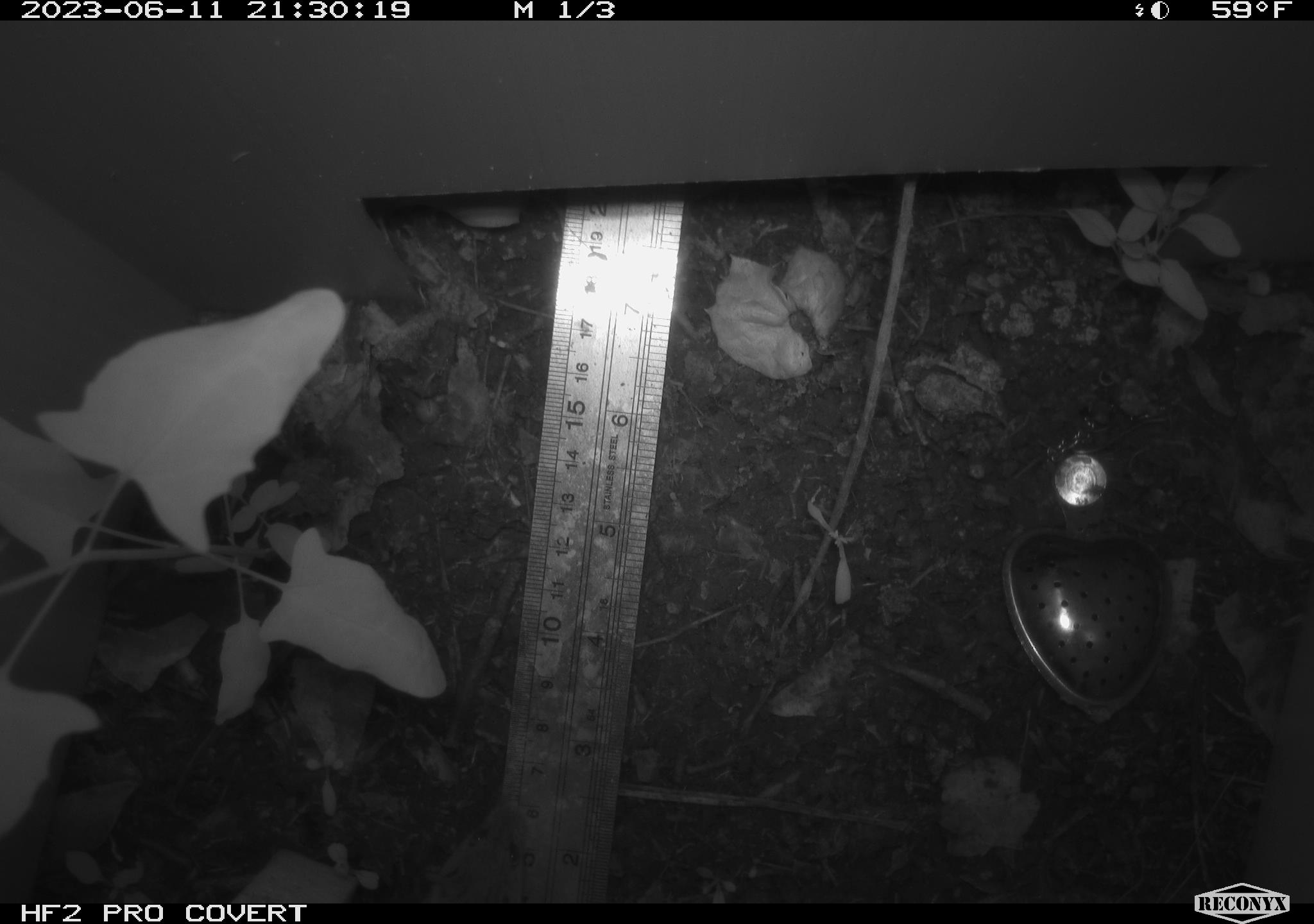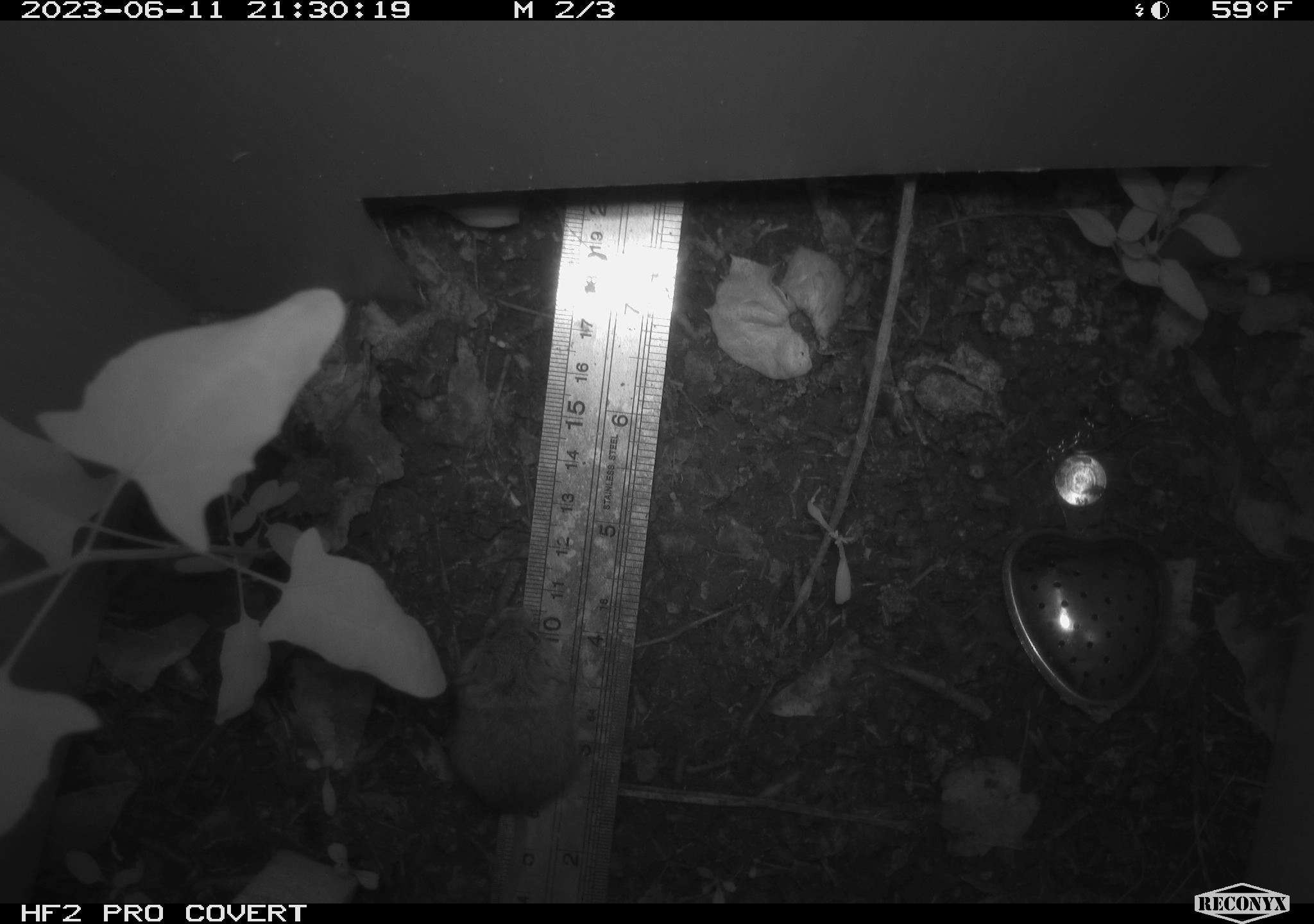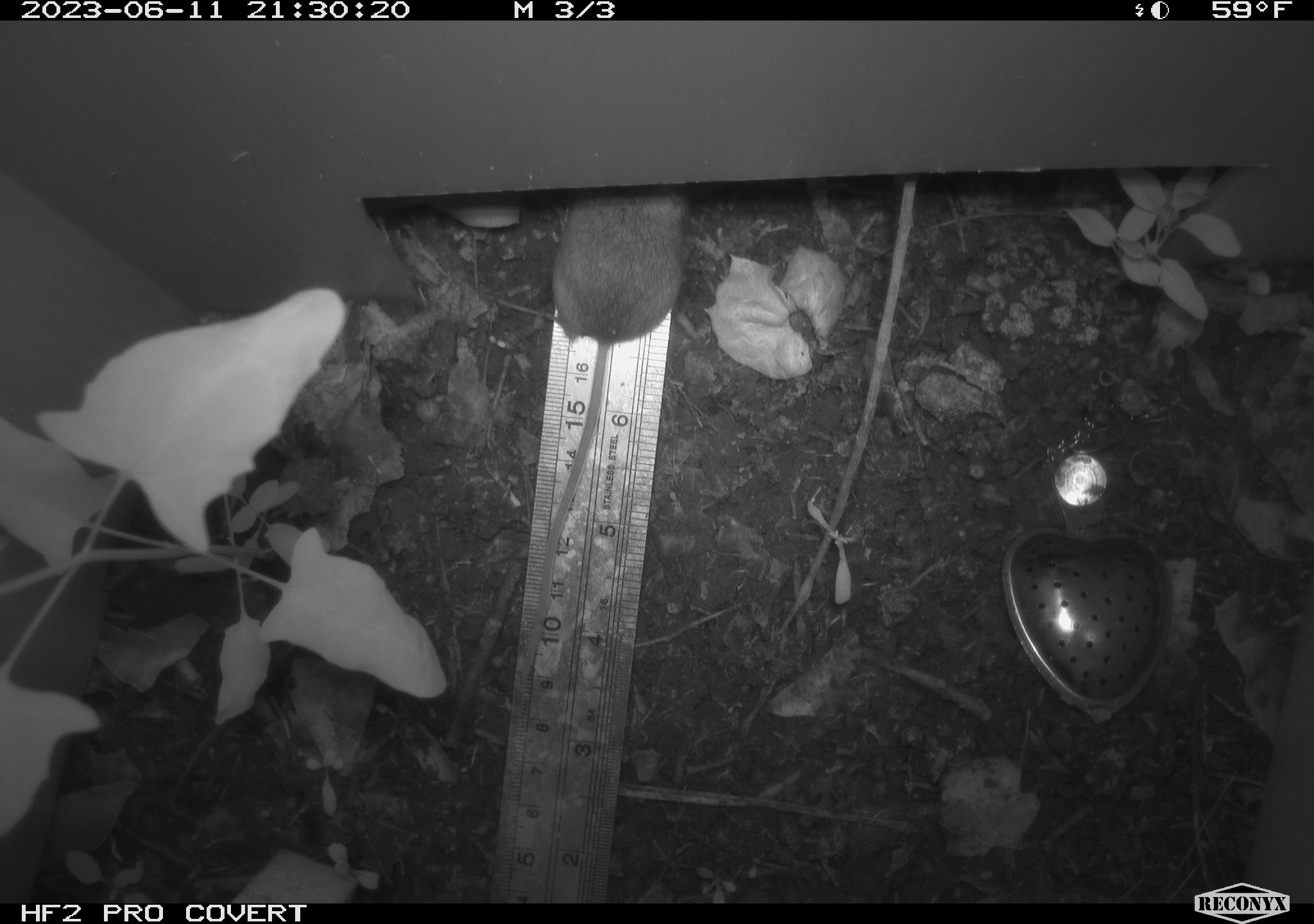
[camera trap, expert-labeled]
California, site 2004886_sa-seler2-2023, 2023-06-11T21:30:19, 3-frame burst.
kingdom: Animalia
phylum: Chordata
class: Mammalia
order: Rodentia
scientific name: Rodentia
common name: mouse species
Mouse species (Rodentia).